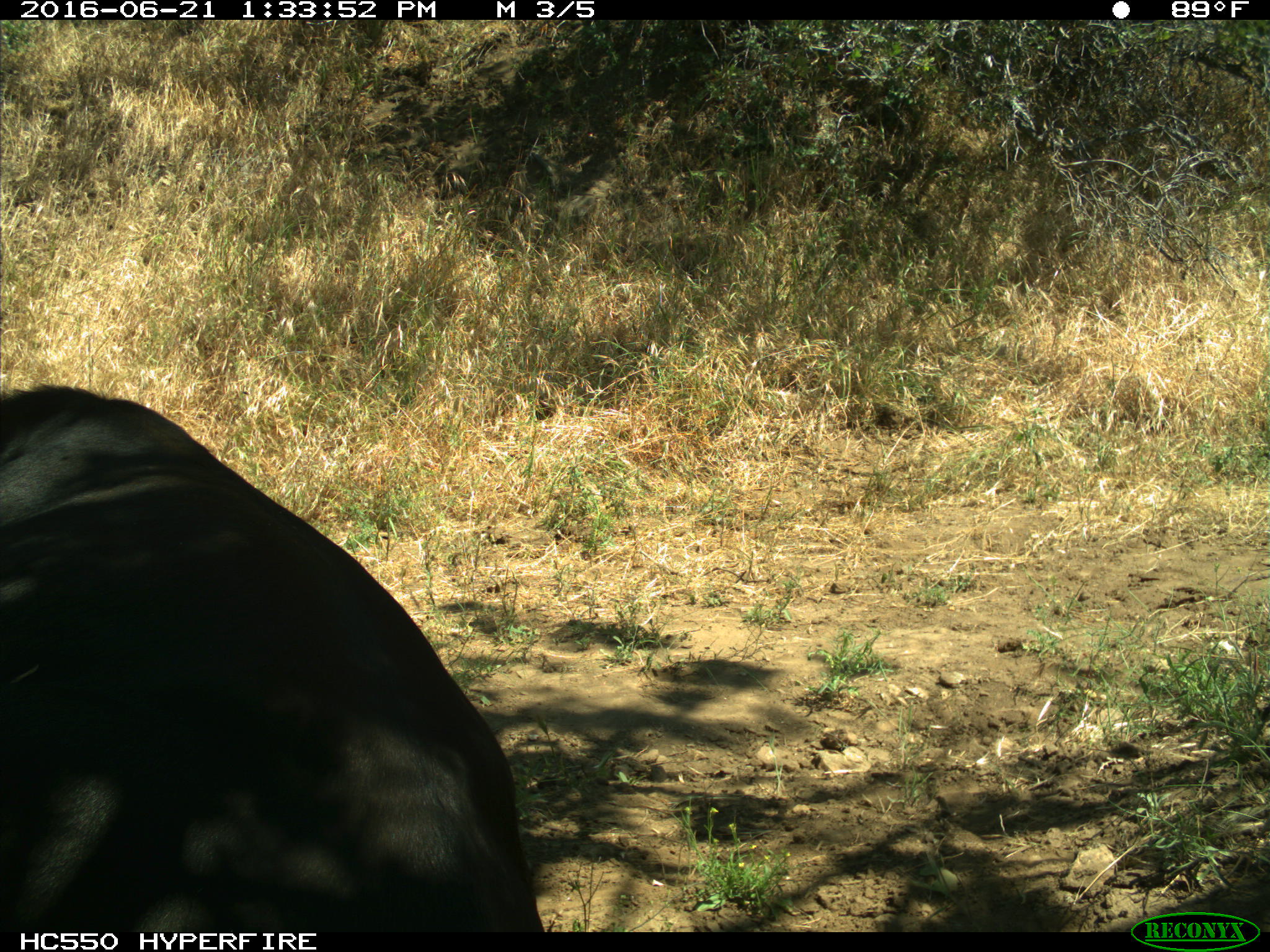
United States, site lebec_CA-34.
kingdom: Animalia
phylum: Chordata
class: Mammalia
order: Artiodactyla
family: Bovidae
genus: Bos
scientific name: Bos taurus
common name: domestic cow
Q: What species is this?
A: Bos taurus (domestic cow).